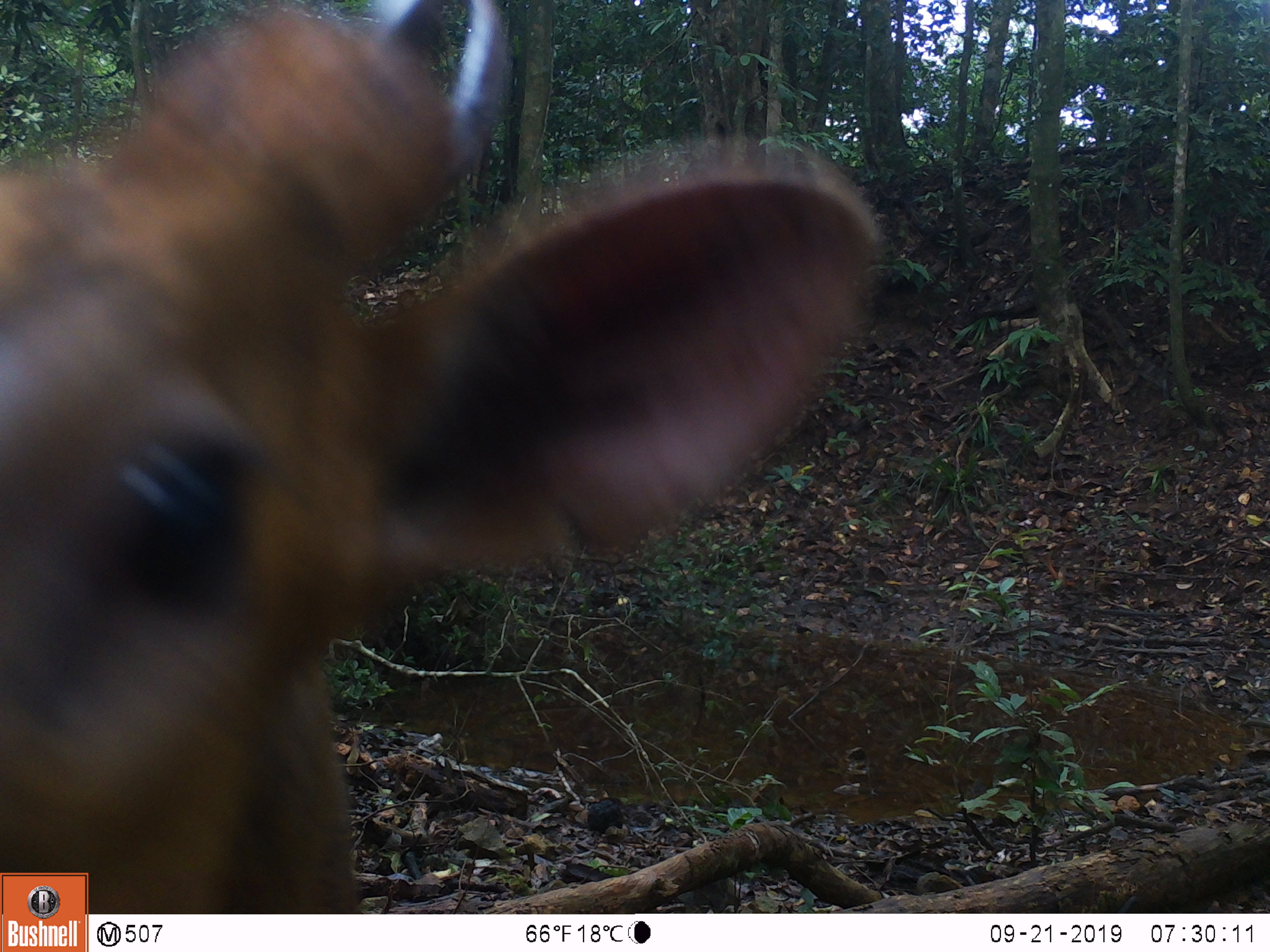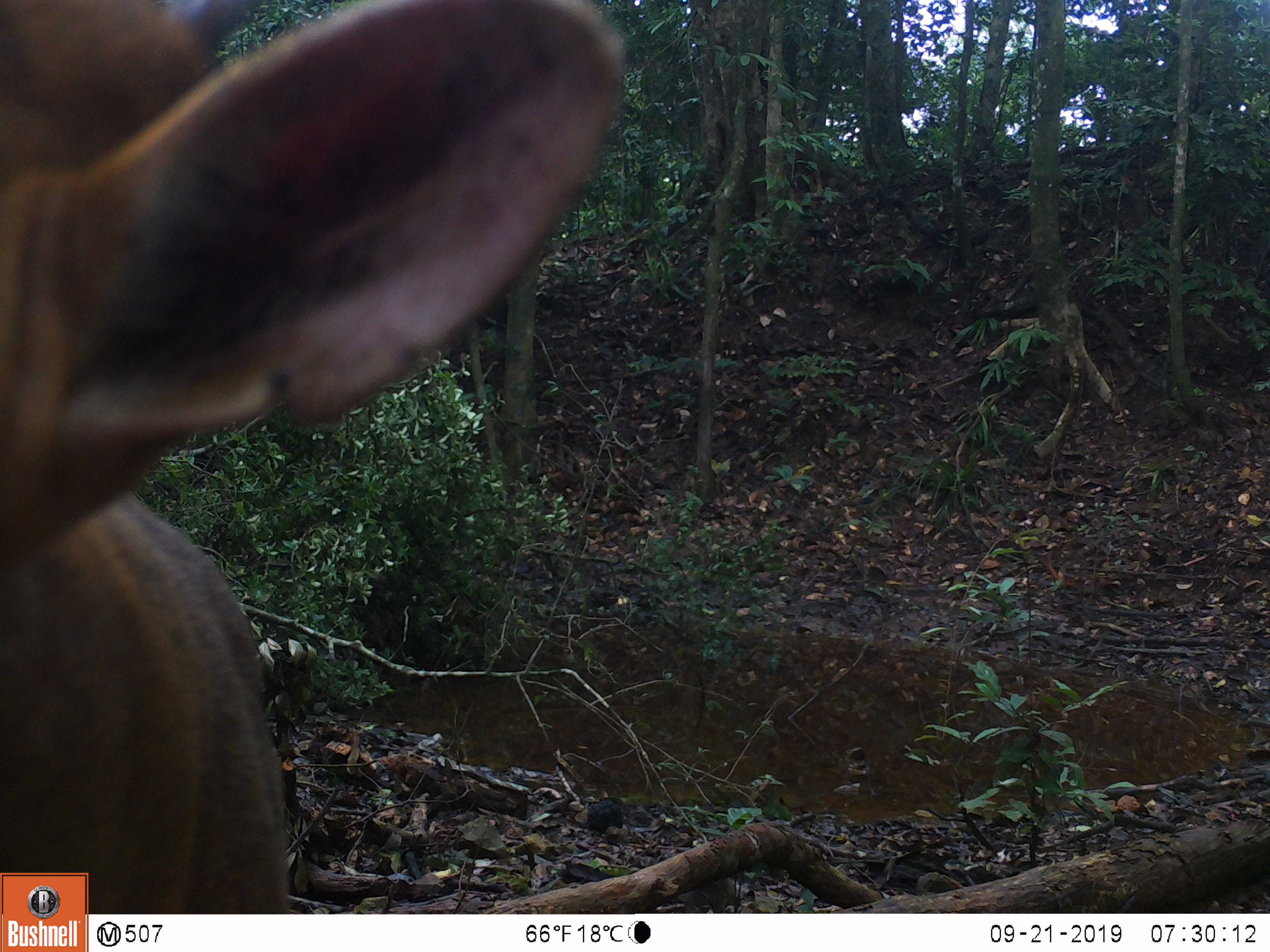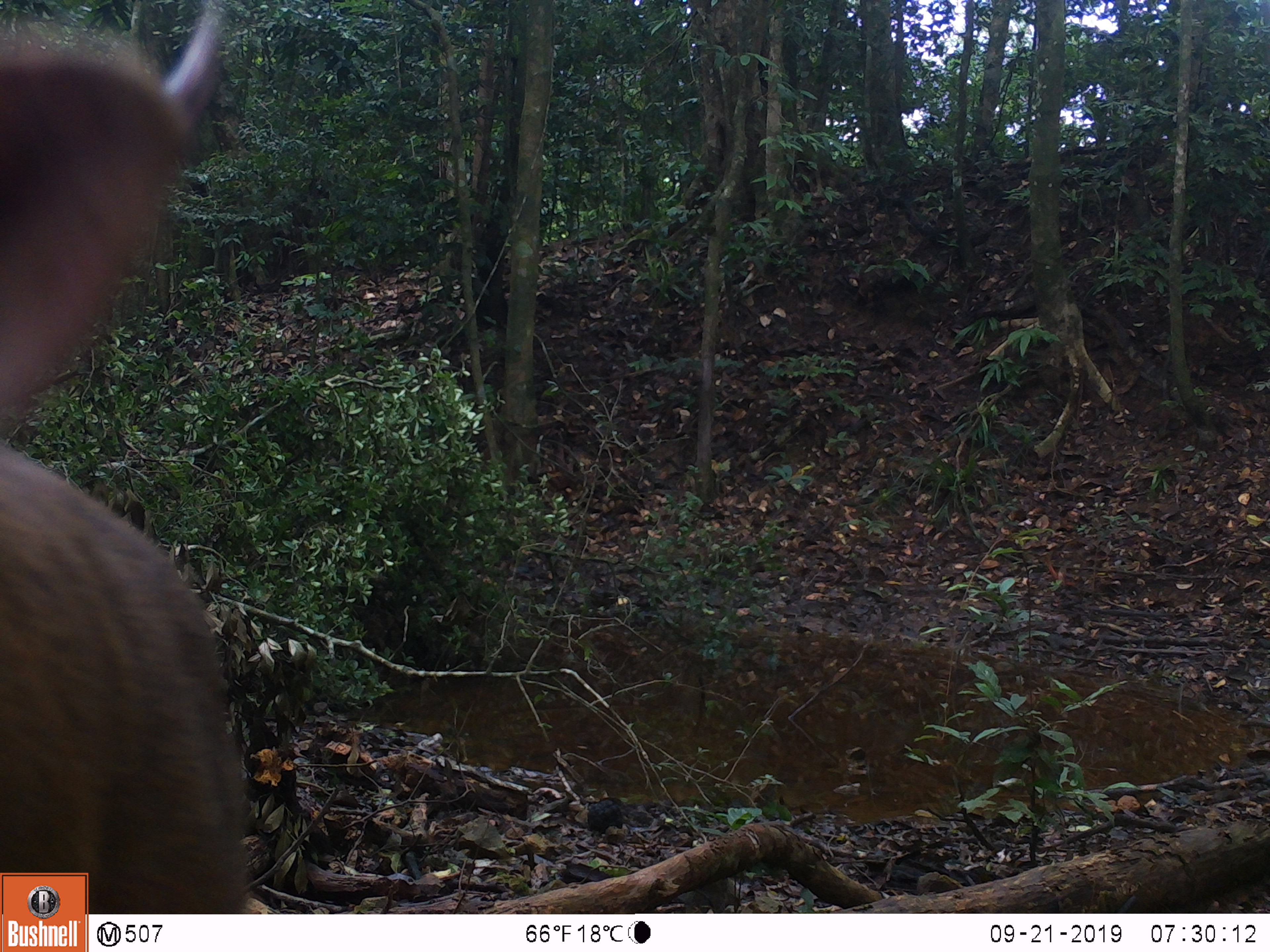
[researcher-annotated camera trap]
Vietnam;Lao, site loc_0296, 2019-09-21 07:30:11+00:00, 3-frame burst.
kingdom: Animalia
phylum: Chordata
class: Mammalia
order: Artiodactyla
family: Cervidae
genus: Muntiacus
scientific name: Muntiacus vuquangensis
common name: large-antlered muntjac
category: large antlered muntjac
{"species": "large antlered muntjac (large-antlered muntjac) (Muntiacus vuquangensis)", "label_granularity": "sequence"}